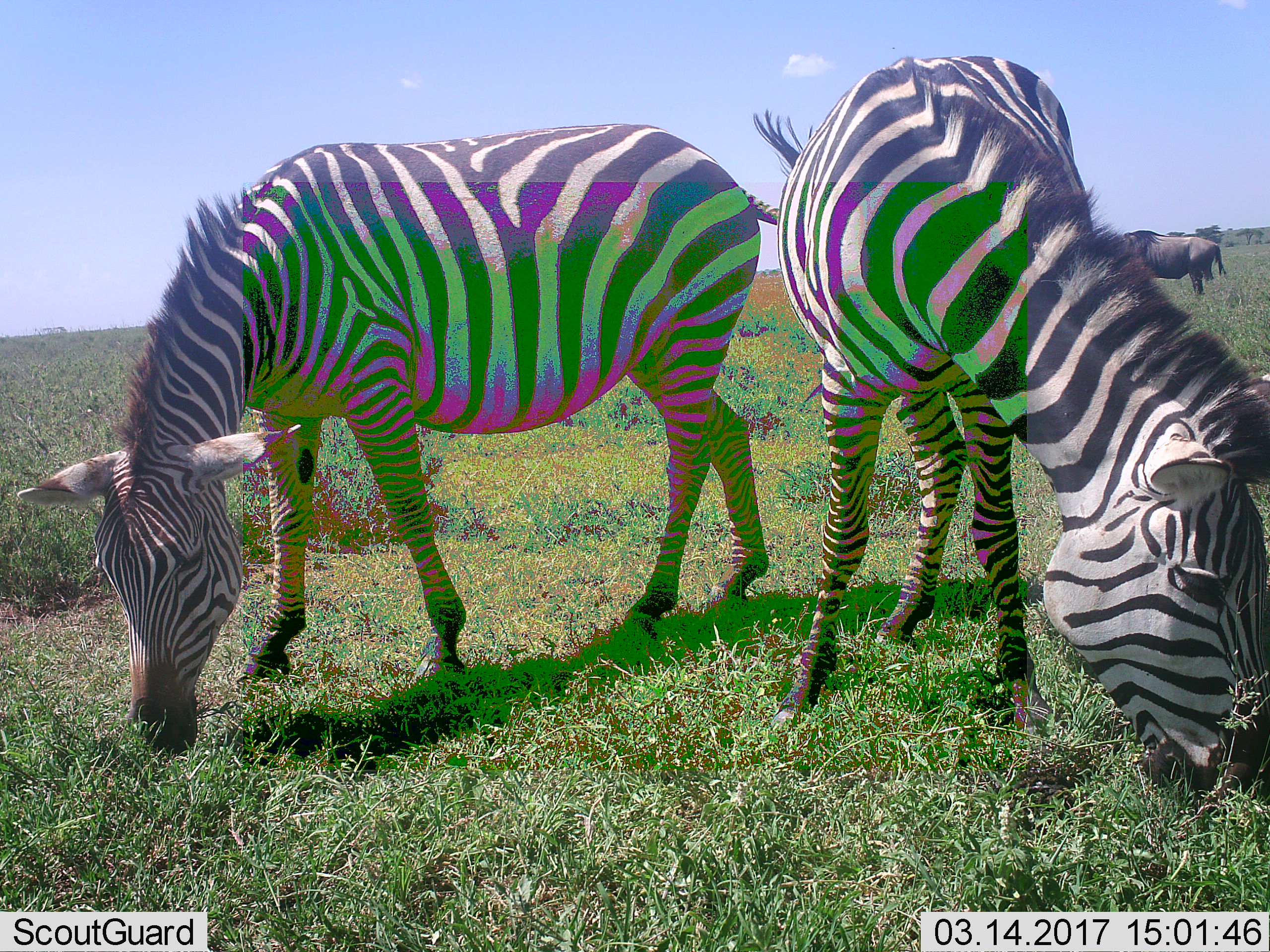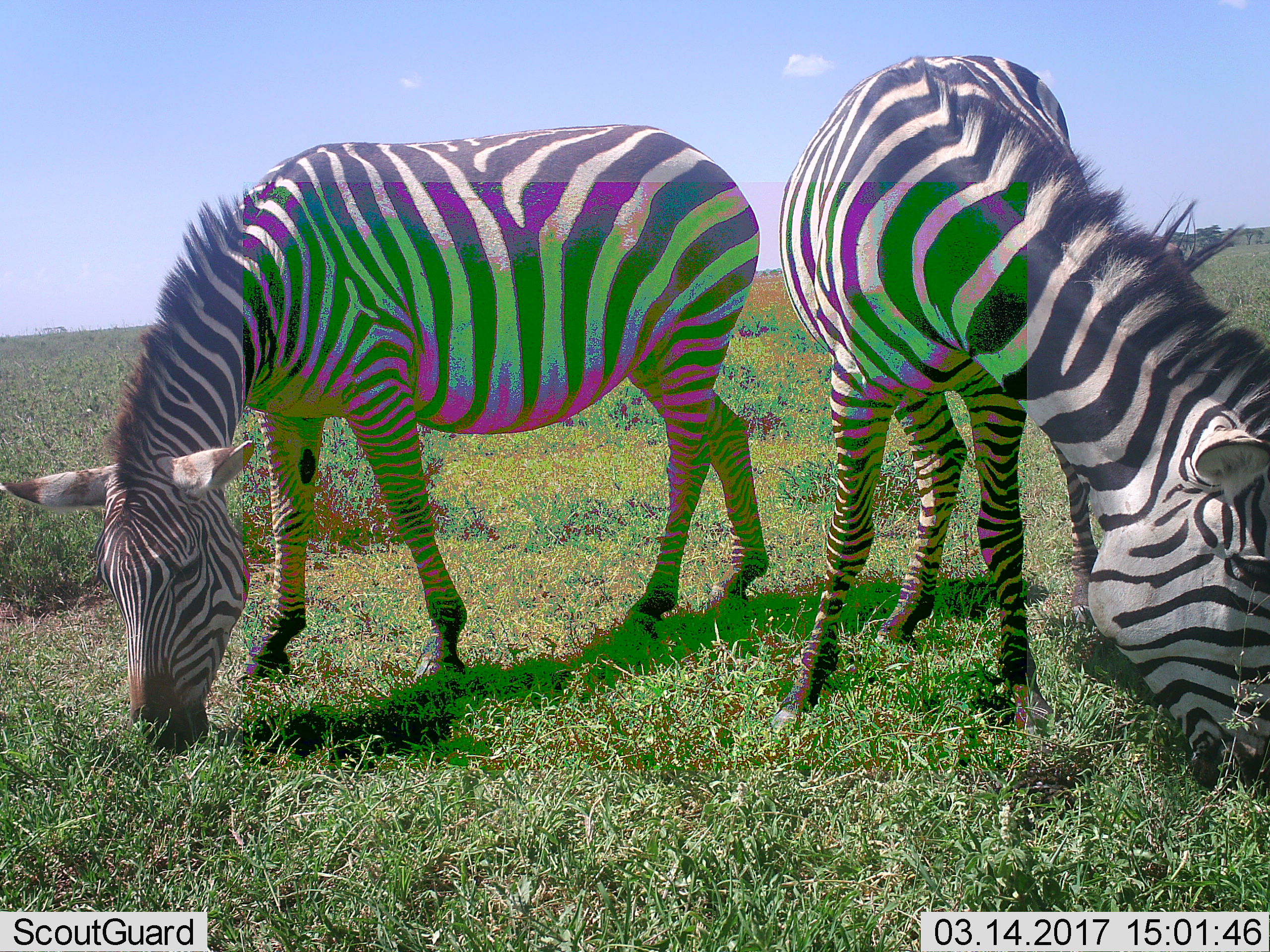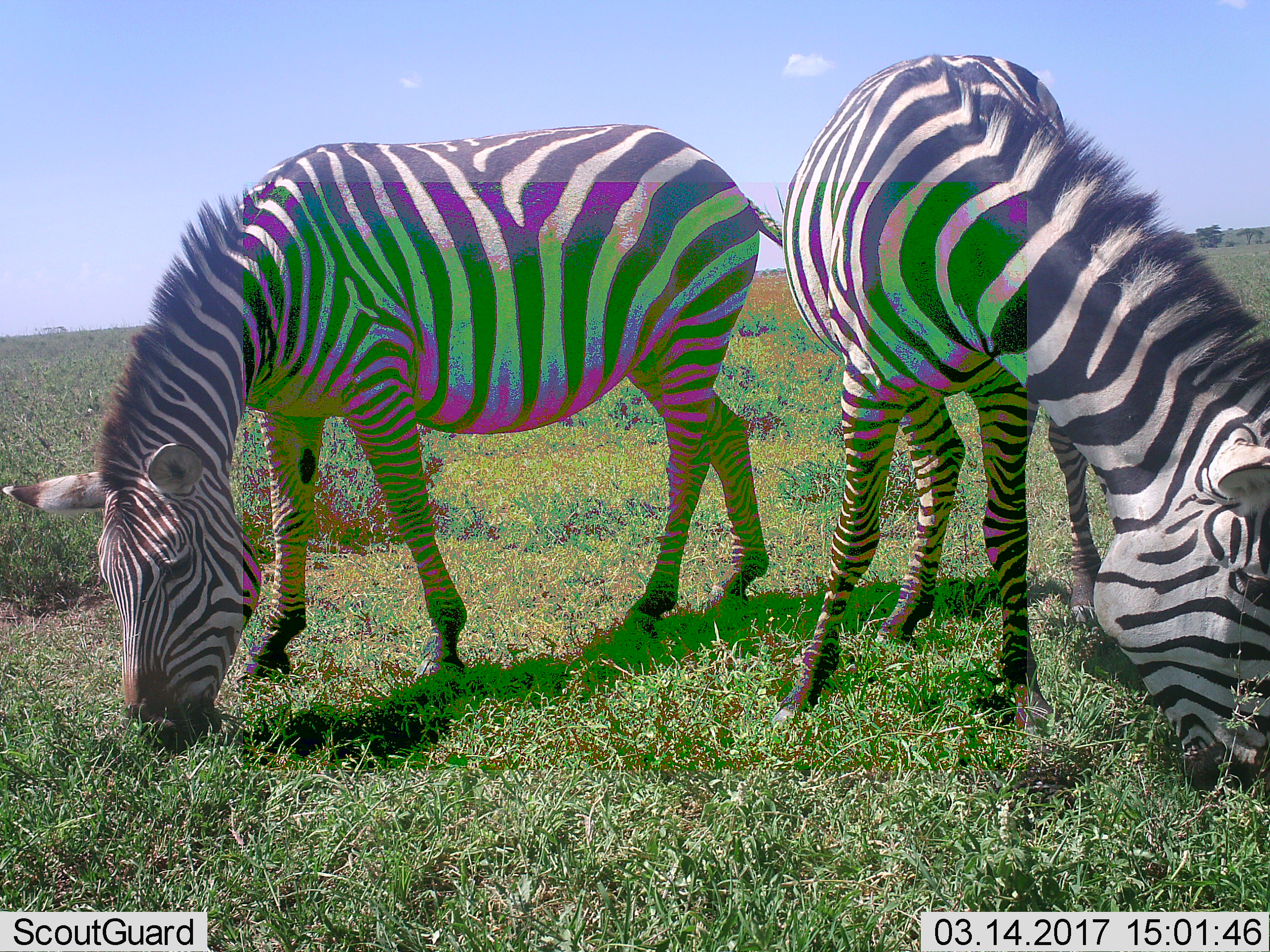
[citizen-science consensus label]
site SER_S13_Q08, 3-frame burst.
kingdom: Animalia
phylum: Chordata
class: Mammalia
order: Artiodactyla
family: Bovidae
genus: Connochaetes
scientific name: Connochaetes taurinus taurinus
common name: blue wildebeest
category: wildebeestblue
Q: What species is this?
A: Wildebeestblue (blue wildebeest) (Connochaetes taurinus taurinus).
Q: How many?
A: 1.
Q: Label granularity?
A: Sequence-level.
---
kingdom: Animalia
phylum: Chordata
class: Mammalia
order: Perissodactyla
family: Equidae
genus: Equus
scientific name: Equus quagga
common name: plains zebra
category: zebraplains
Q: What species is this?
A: Zebraplains (plains zebra) (Equus quagga).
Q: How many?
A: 2.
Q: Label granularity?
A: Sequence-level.